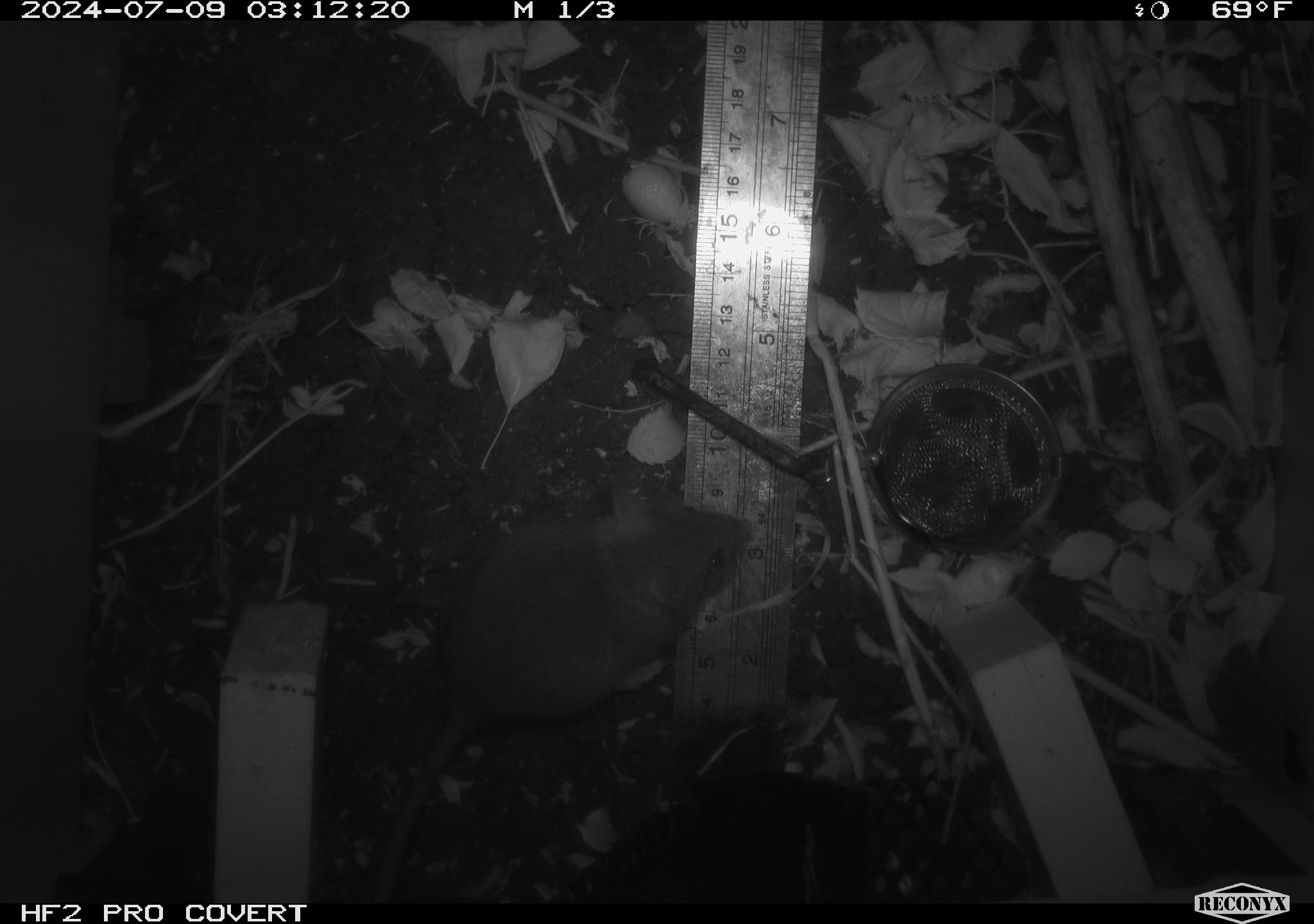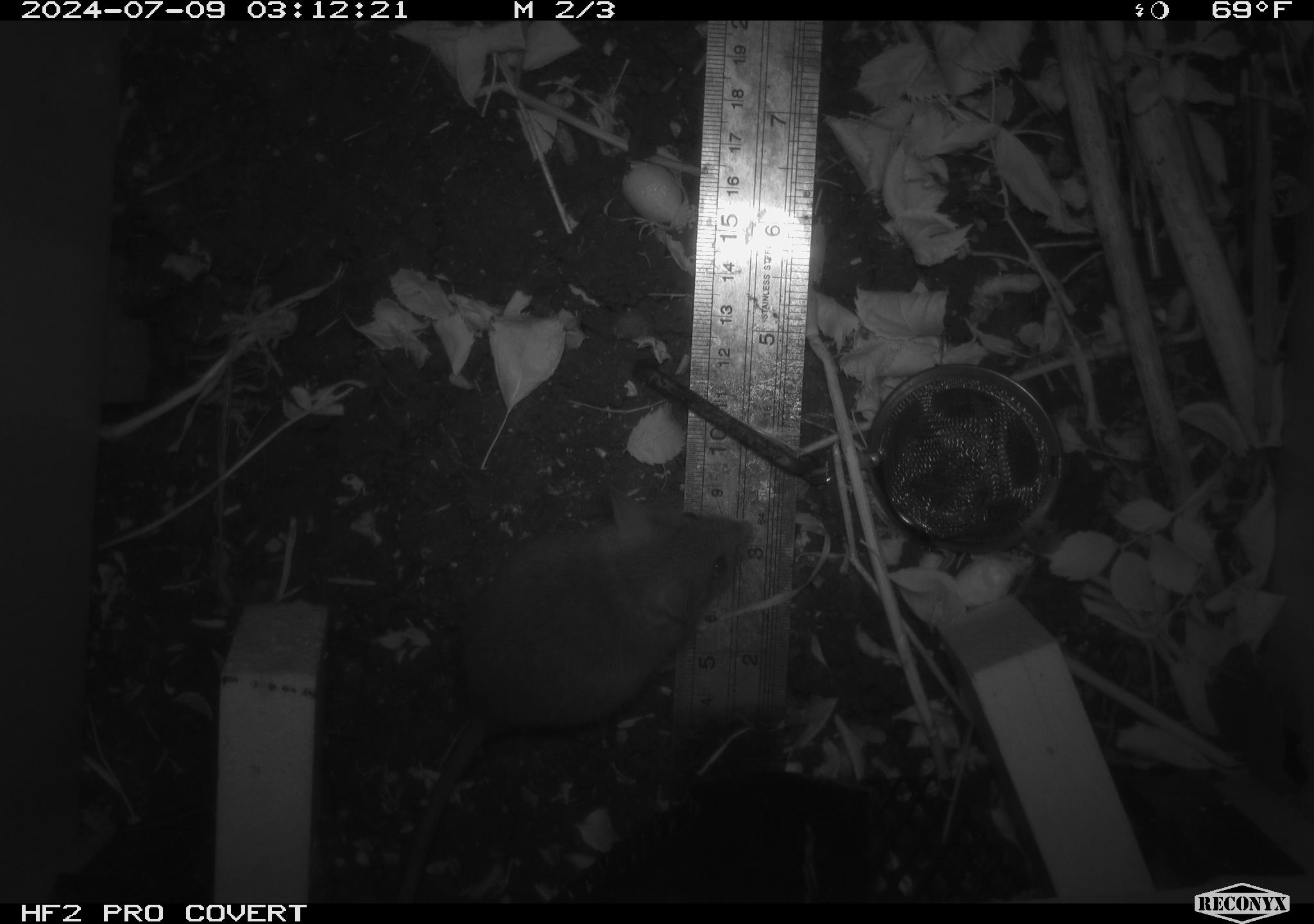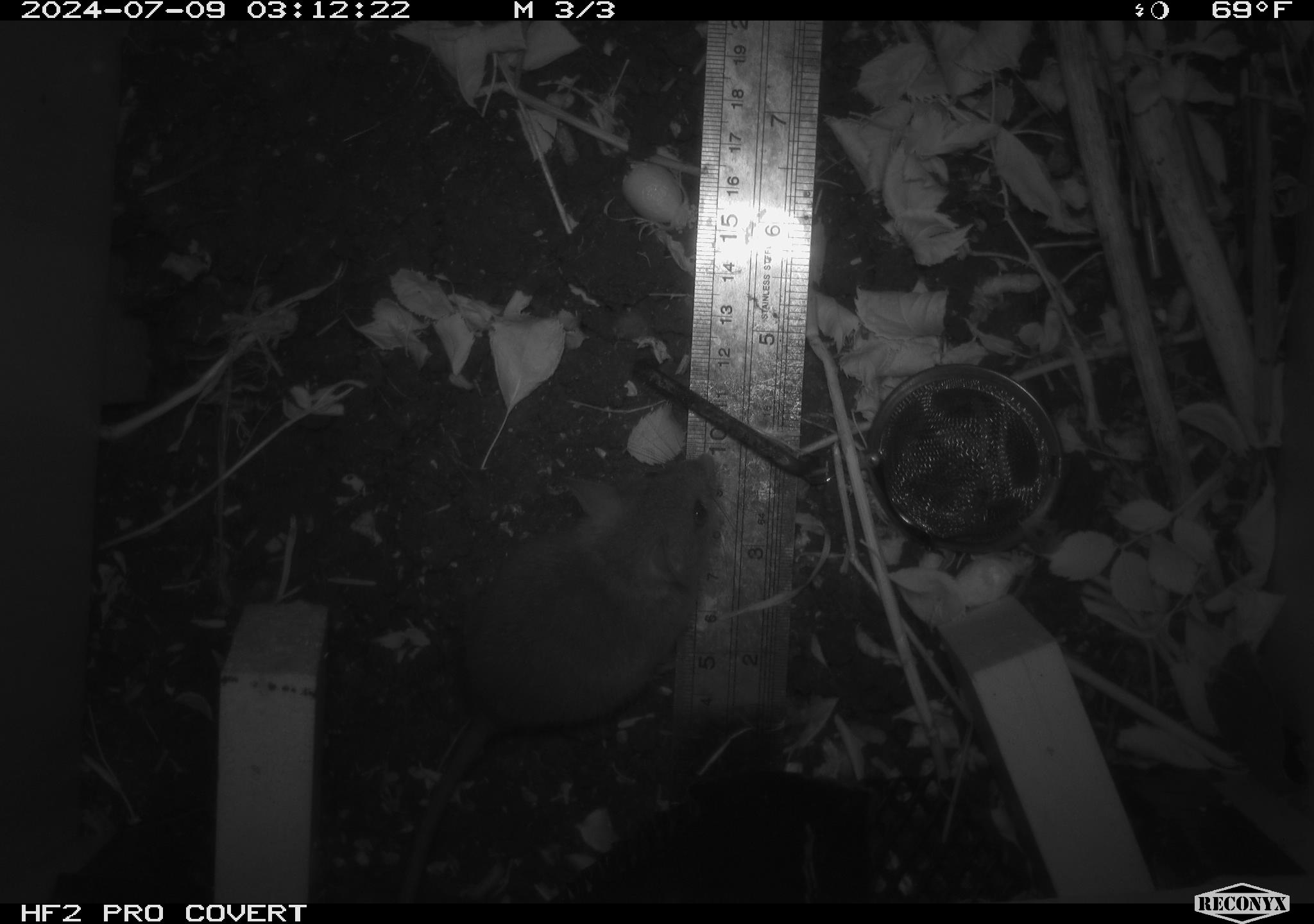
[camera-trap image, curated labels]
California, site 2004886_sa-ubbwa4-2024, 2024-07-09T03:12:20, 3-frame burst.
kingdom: Animalia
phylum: Chordata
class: Mammalia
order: Rodentia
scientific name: Rodentia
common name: woodrat or rat or mouse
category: woodrat or rat or mouse species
Woodrat or rat or mouse species (woodrat or rat or mouse) (Rodentia).